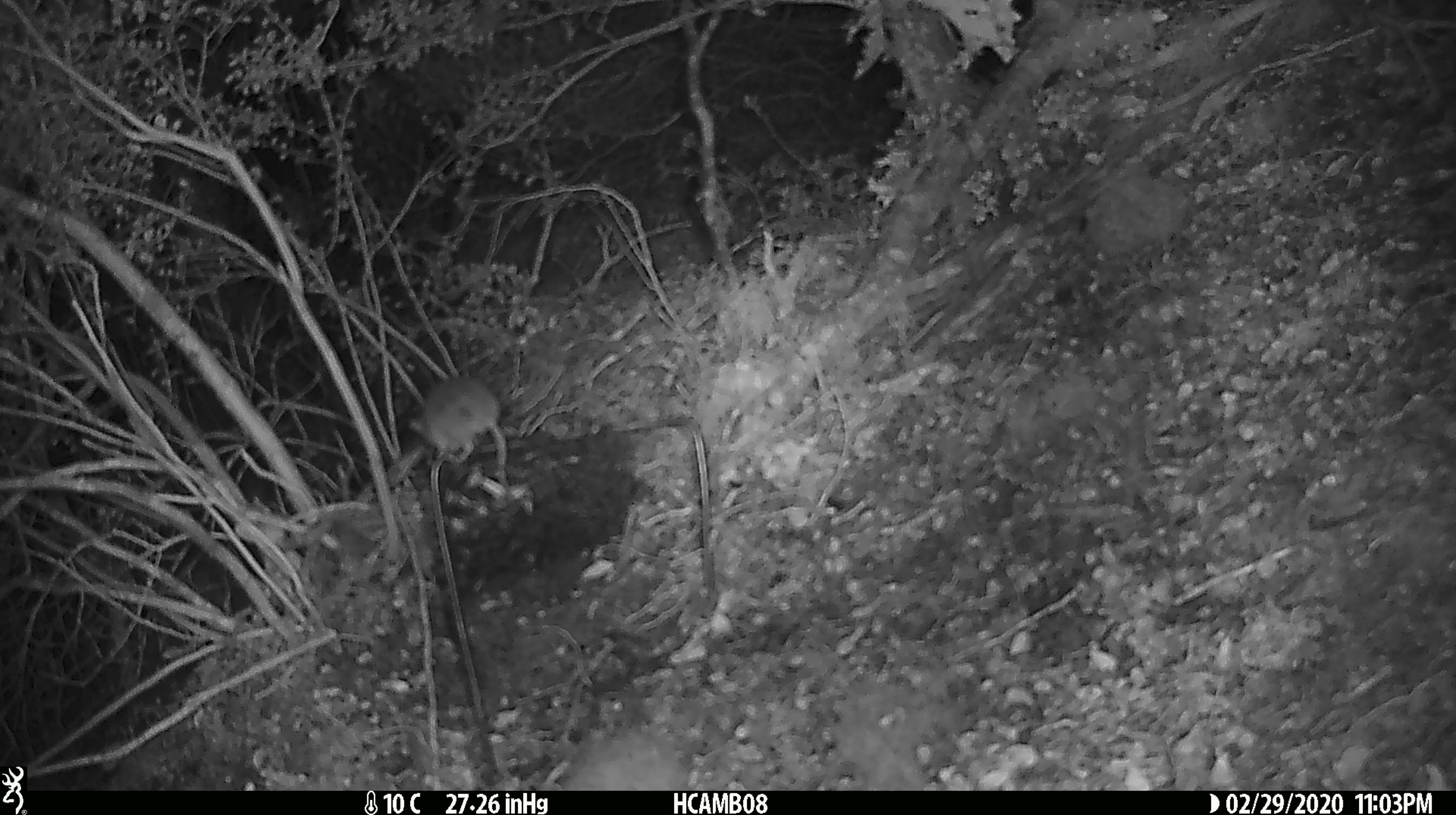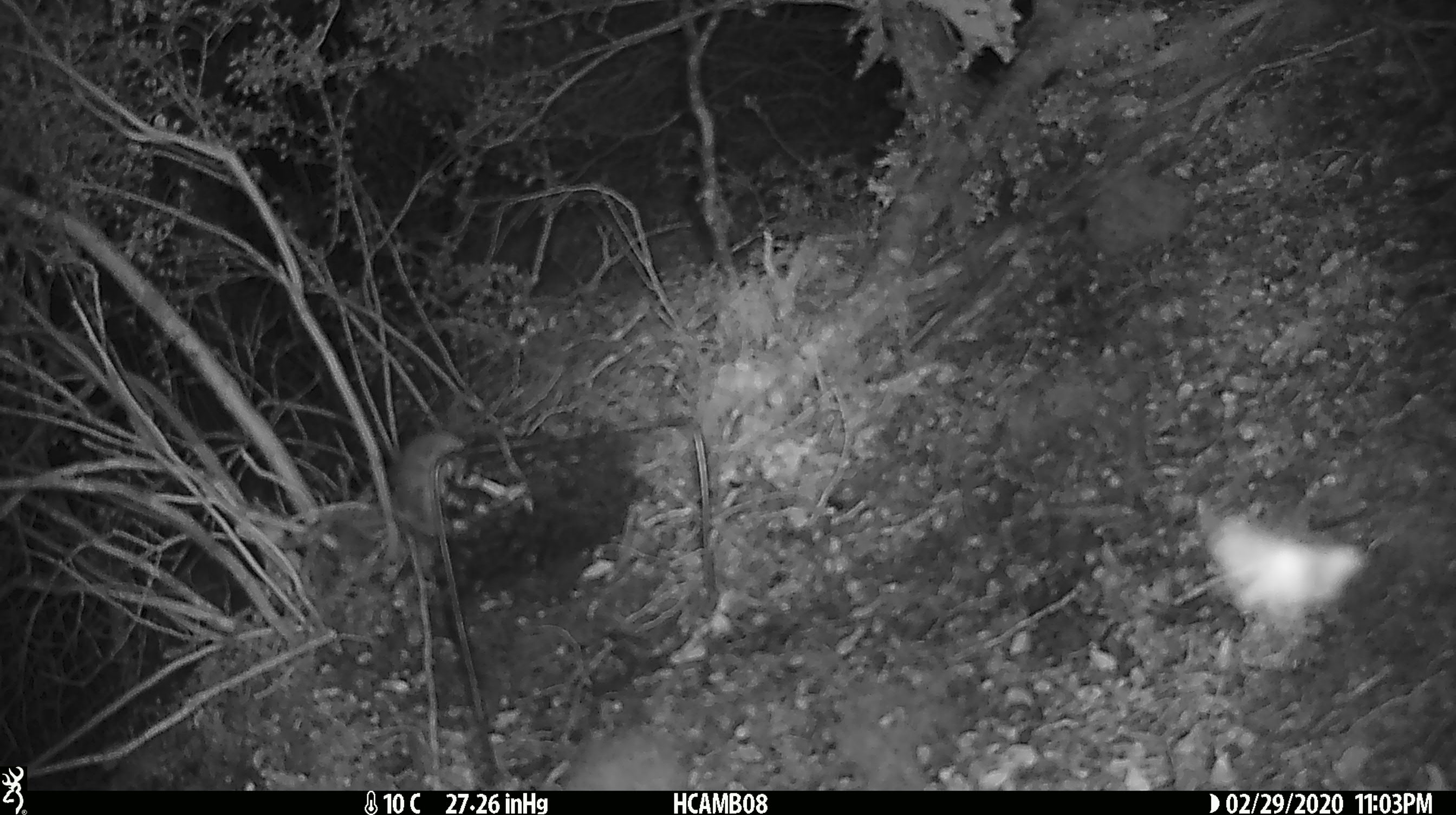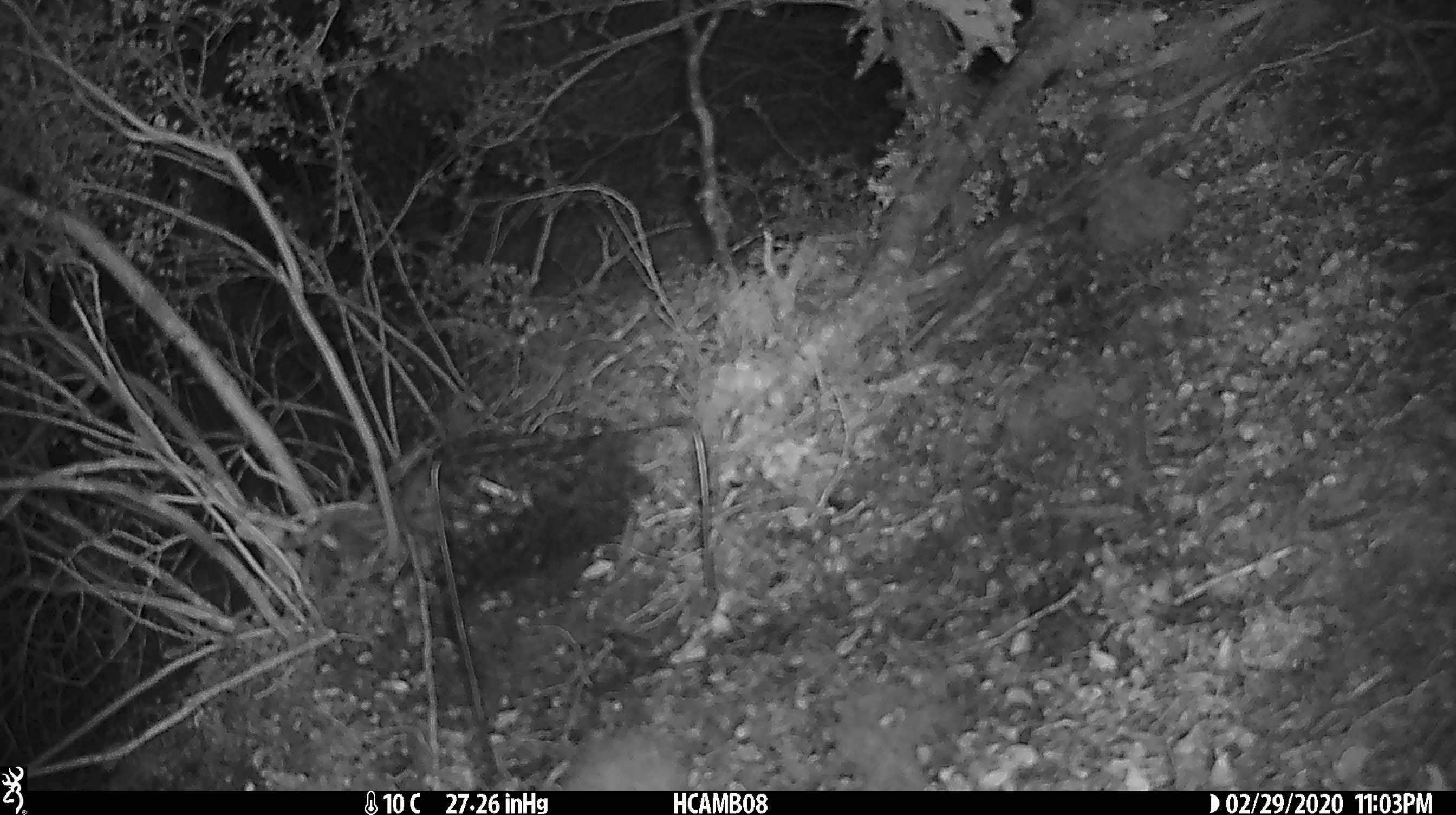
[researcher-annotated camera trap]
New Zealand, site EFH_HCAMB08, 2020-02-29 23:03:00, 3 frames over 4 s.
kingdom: Animalia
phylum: Chordata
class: Mammalia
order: Rodentia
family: Muridae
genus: Mus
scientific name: Mus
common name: mouse